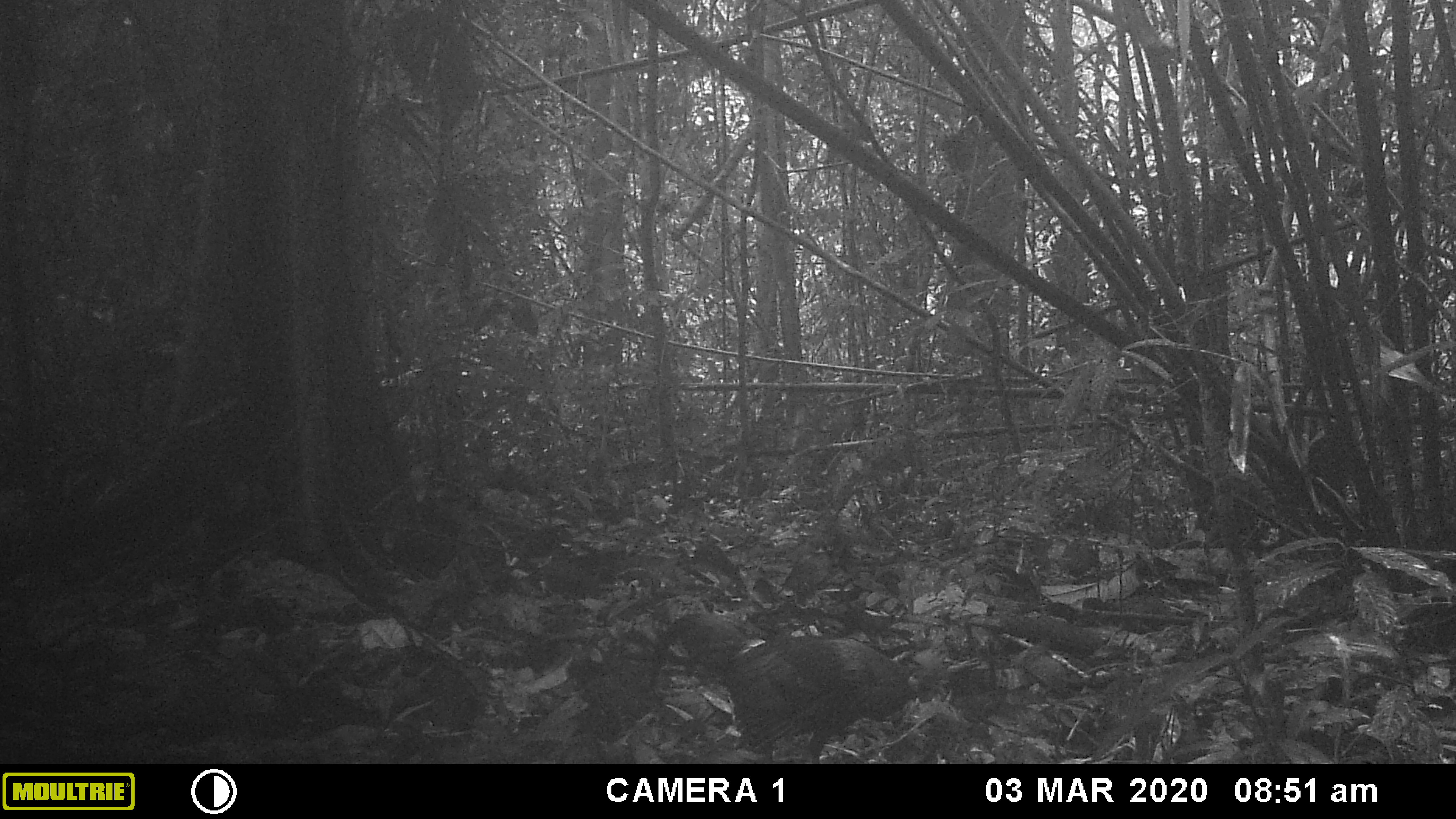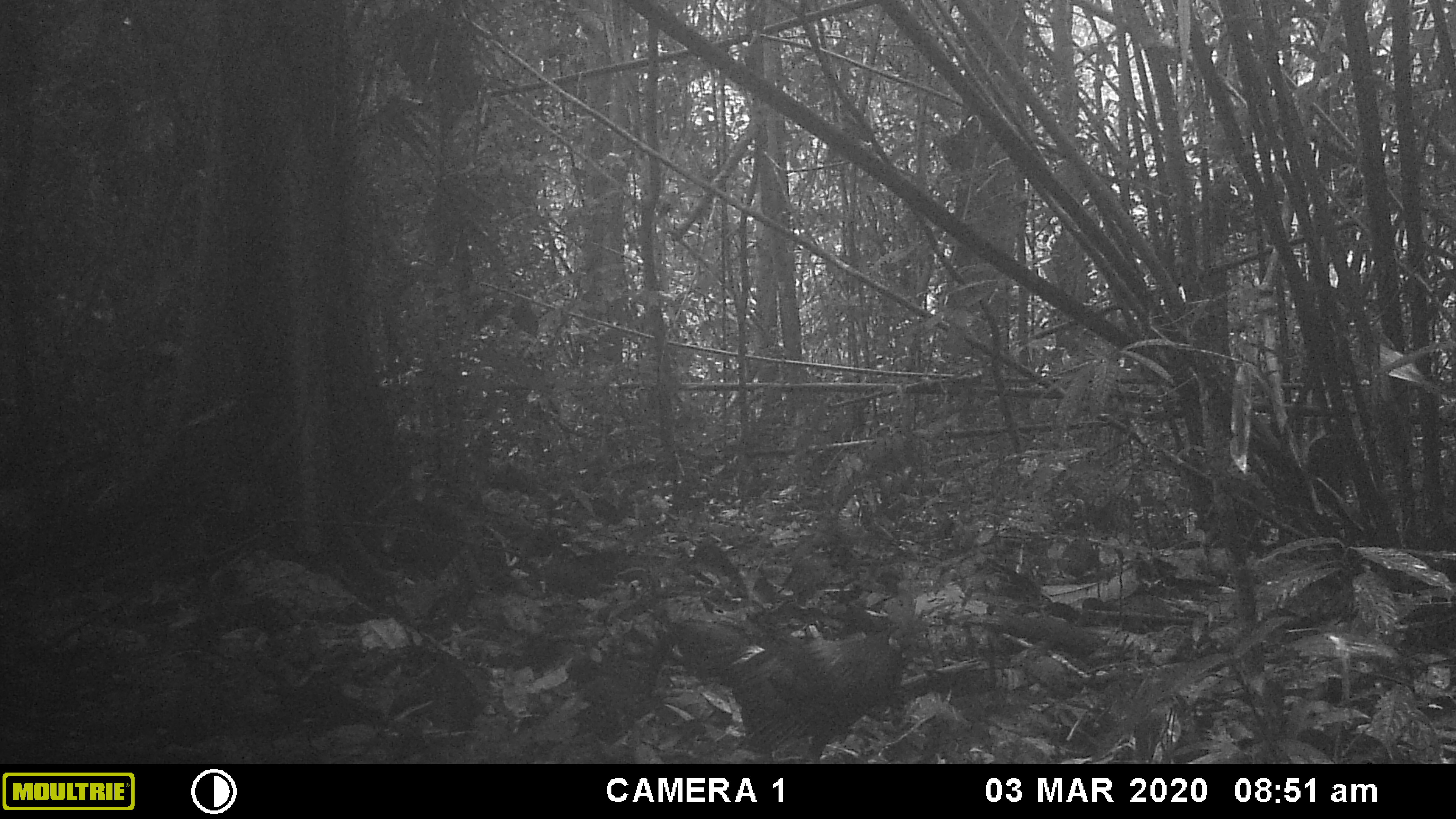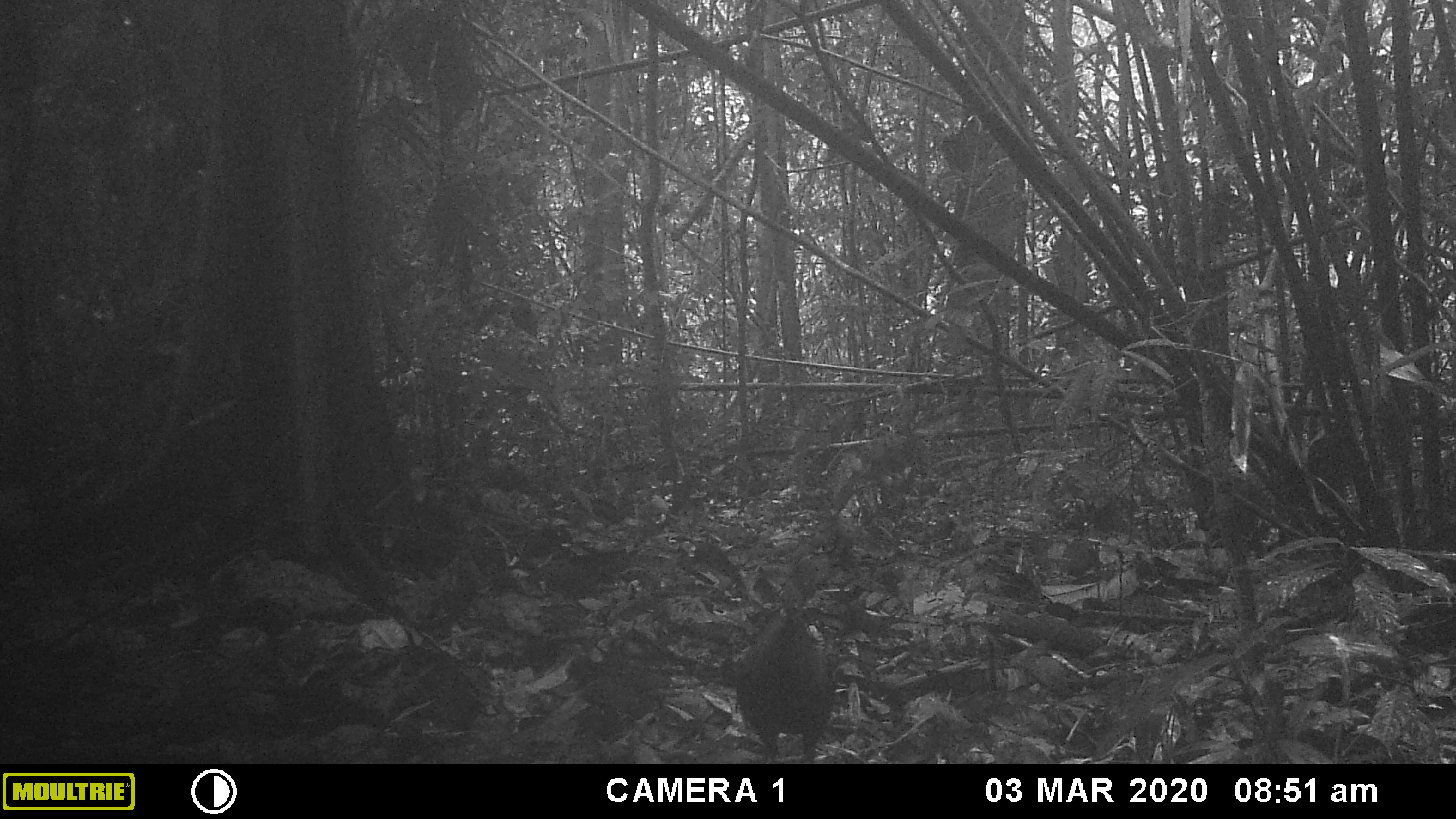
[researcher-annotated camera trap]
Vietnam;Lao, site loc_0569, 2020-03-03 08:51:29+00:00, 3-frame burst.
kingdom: Animalia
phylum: Chordata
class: Aves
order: Galliformes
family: Phasianidae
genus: Gallus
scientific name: Gallus gallus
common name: red junglefowl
Red junglefowl (Gallus gallus). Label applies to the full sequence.